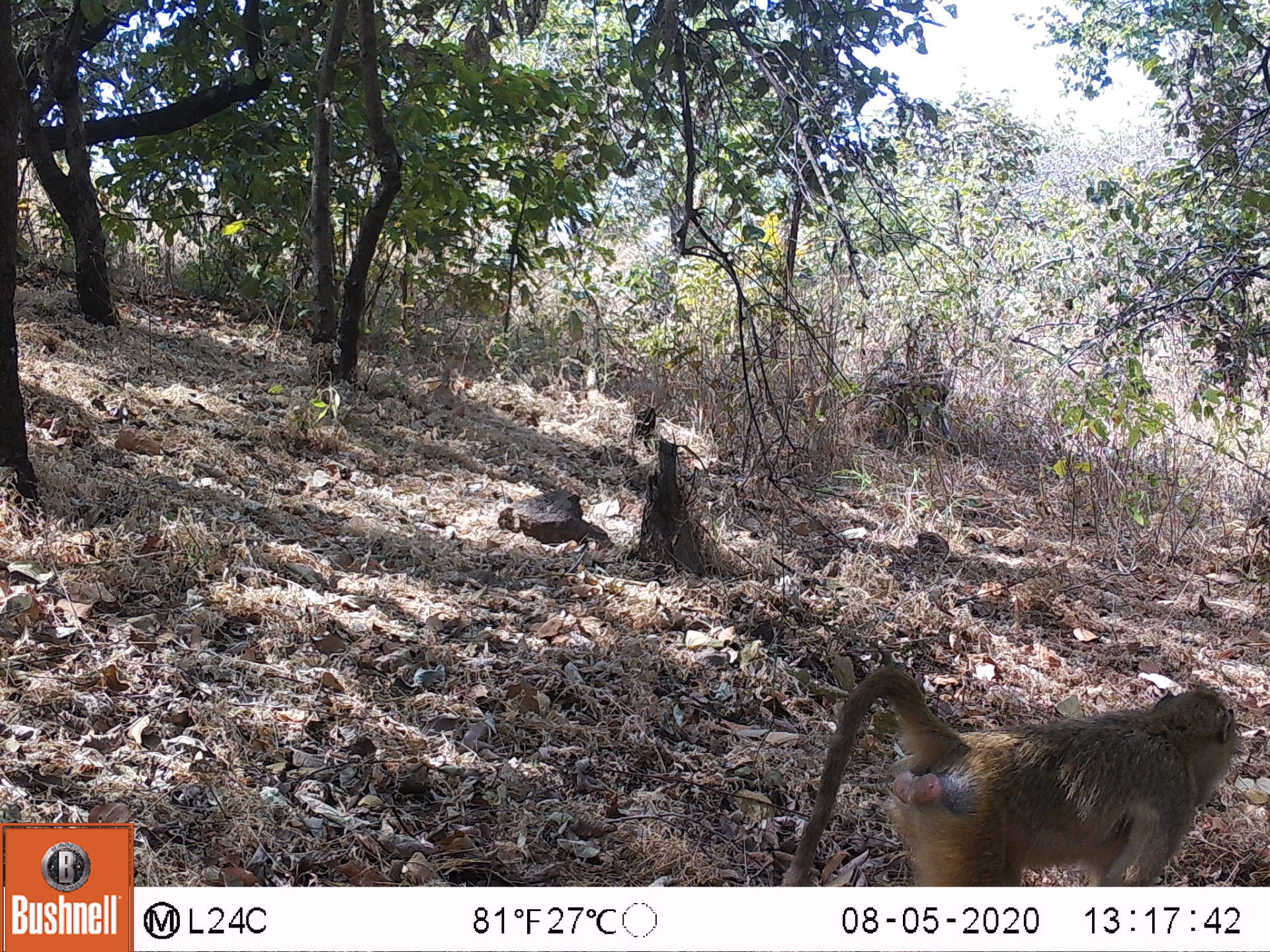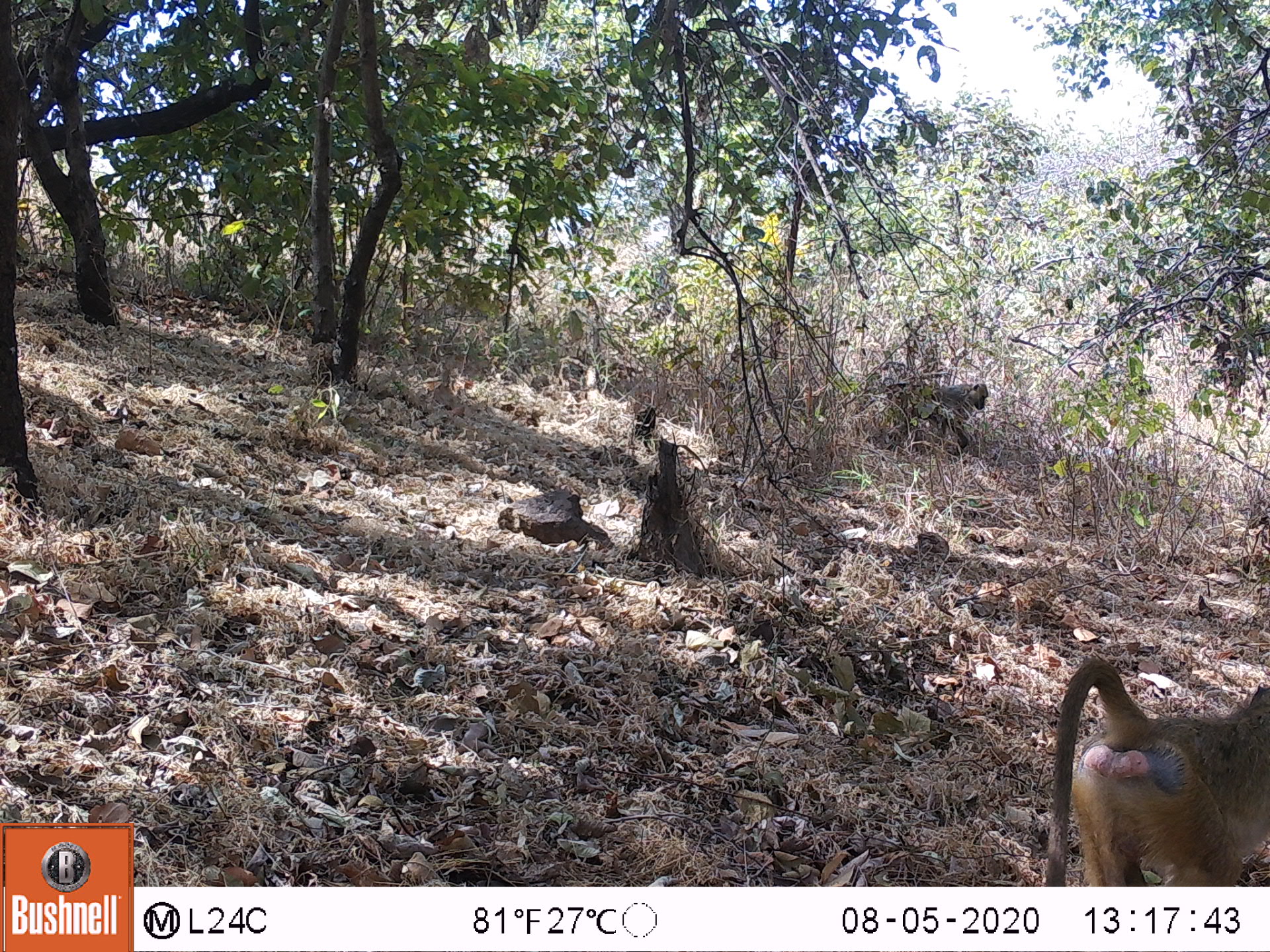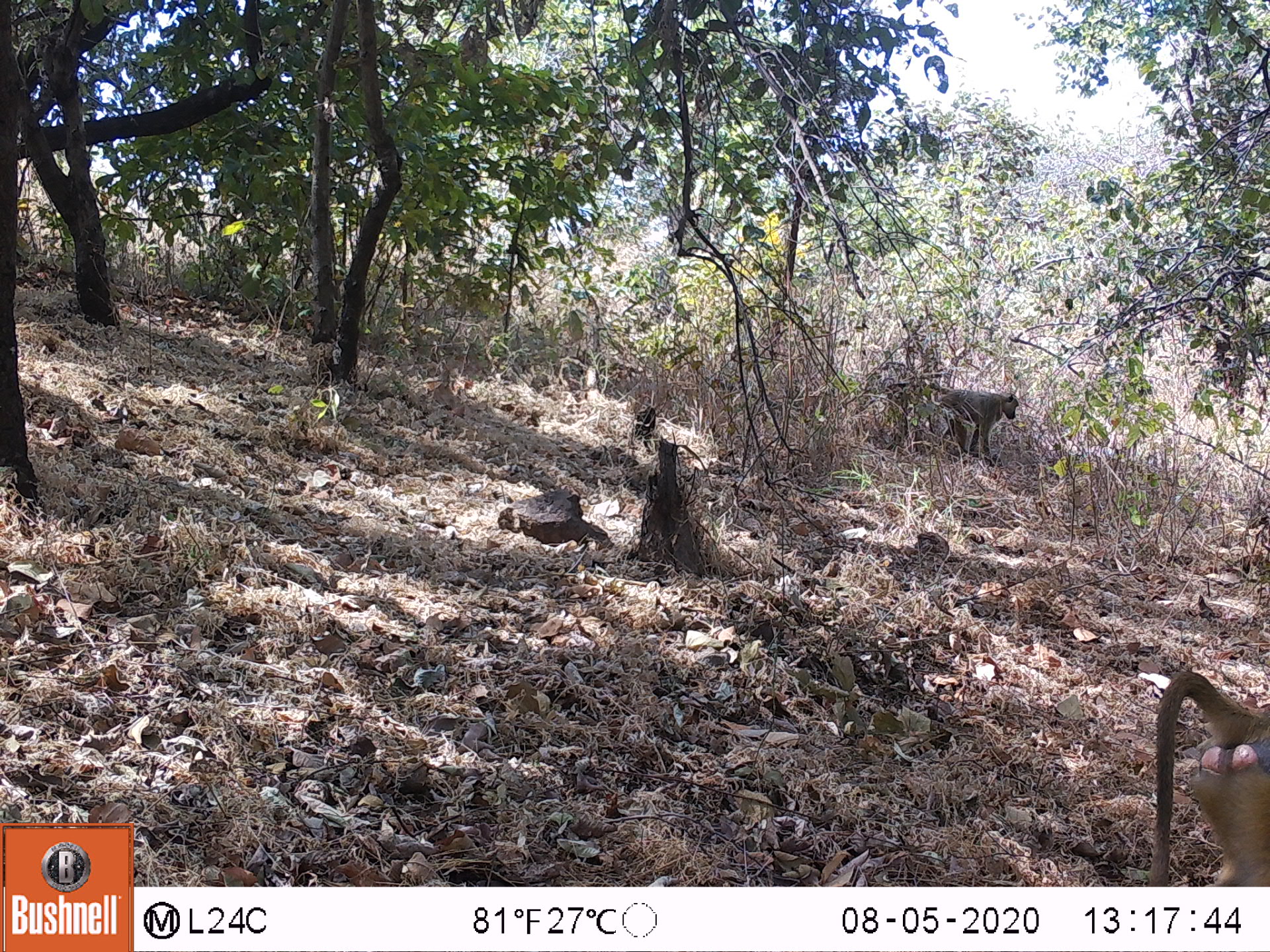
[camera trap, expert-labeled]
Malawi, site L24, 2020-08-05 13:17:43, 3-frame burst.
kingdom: Animalia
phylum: Chordata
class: Mammalia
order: Primates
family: Cercopithecidae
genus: Papio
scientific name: Papio cynocephalus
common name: yellow baboon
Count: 1.